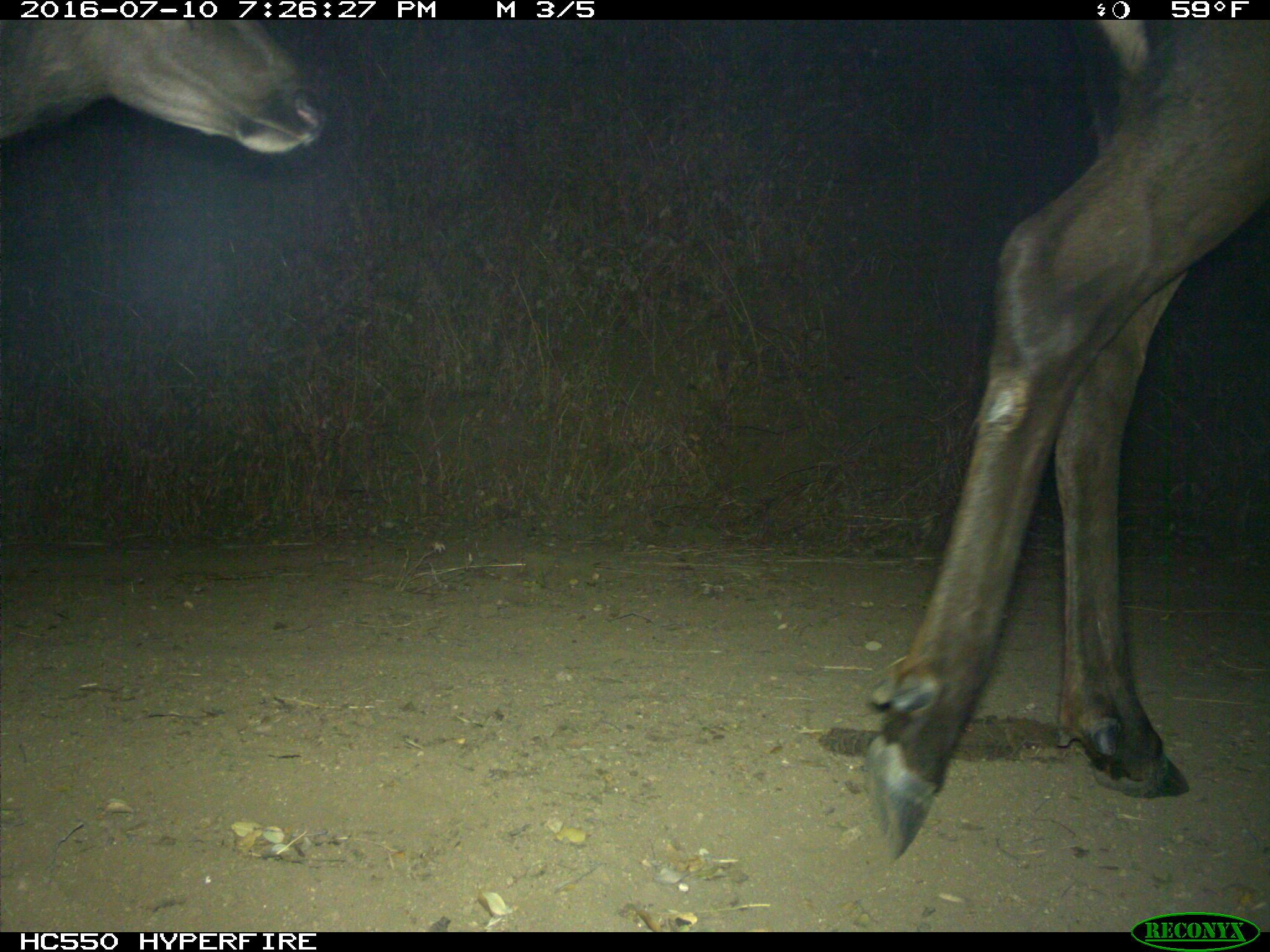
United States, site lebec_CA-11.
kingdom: Animalia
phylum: Chordata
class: Mammalia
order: Artiodactyla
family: Cervidae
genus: Cervus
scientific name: Cervus canadensis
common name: elk